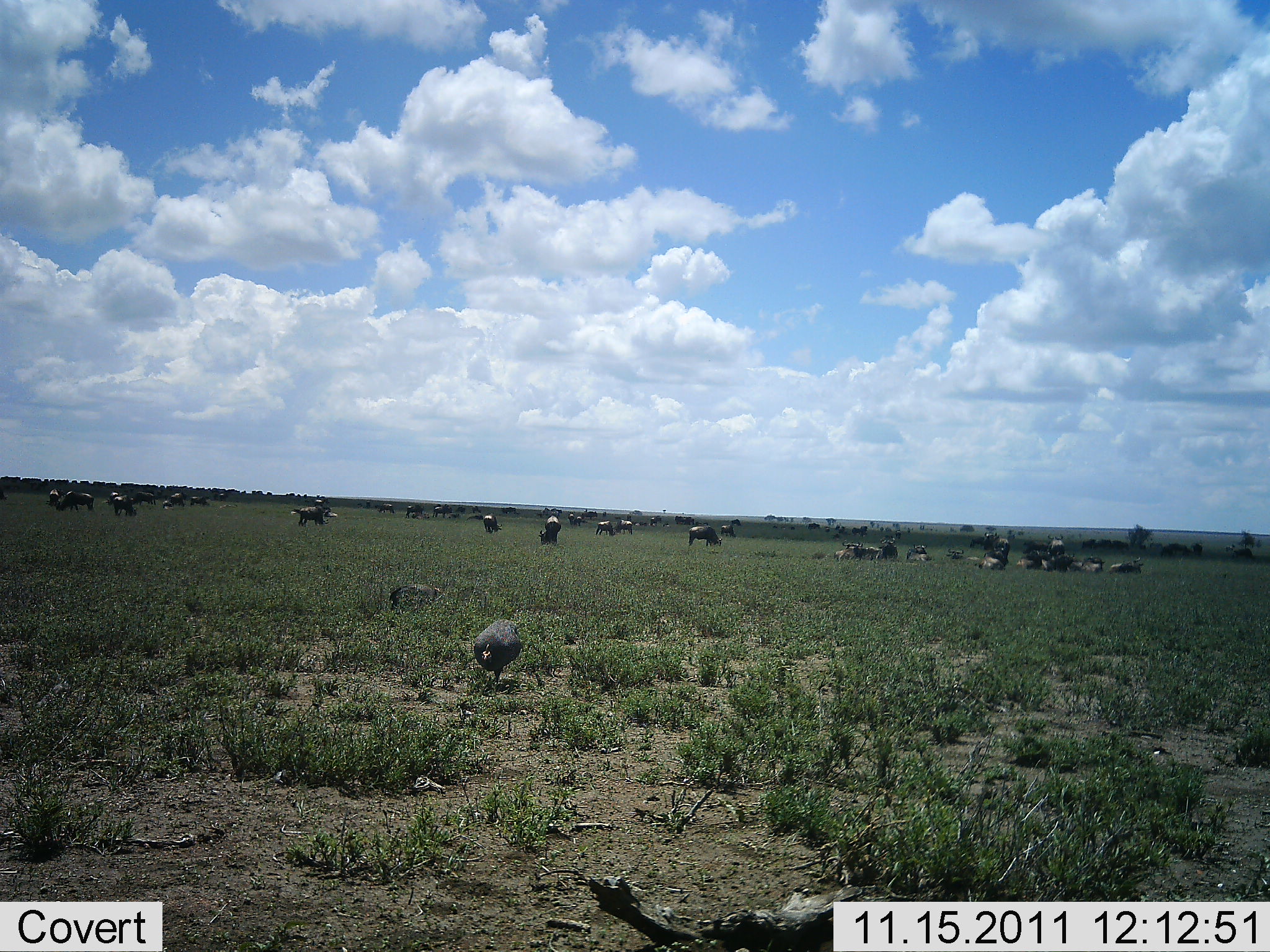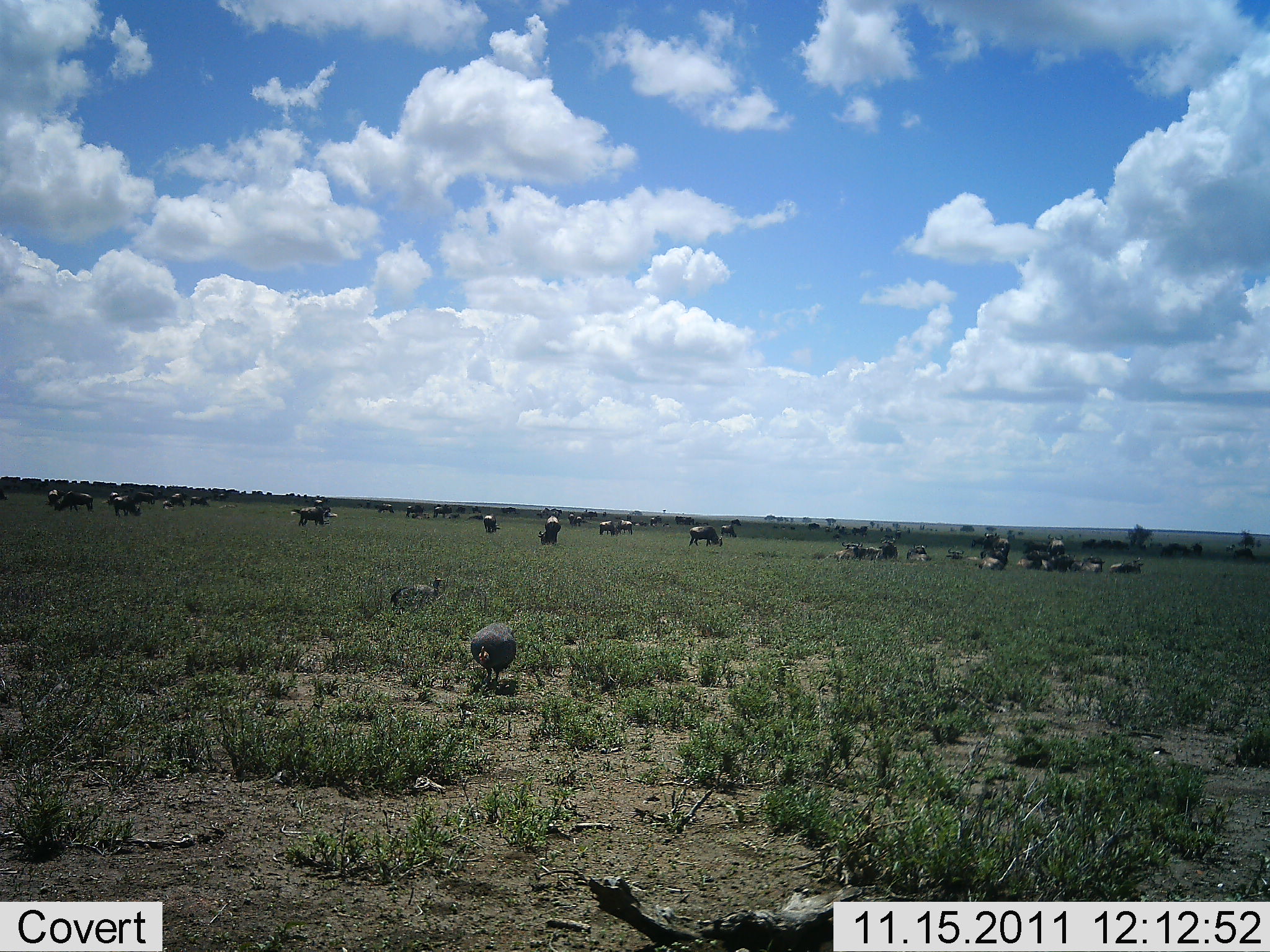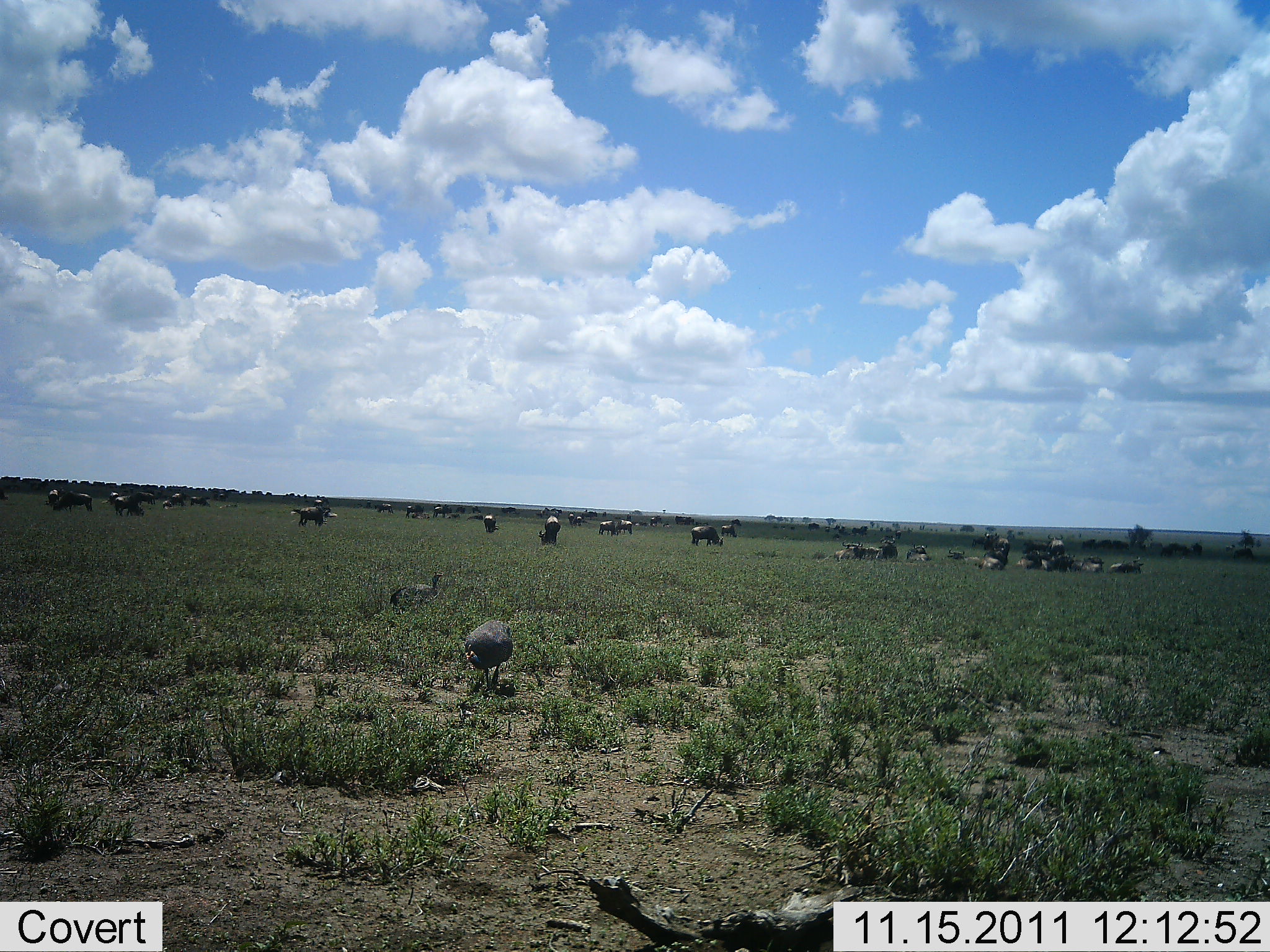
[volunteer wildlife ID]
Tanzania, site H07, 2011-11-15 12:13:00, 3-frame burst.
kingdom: Animalia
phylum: Chordata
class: Aves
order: Galliformes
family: Numididae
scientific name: Numididae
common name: guinea fowl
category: guineafowl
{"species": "guineafowl (guinea fowl) (Numididae)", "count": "2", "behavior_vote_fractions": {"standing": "36%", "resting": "14%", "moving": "21%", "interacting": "0%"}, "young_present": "0%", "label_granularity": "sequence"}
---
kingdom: Animalia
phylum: Chordata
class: Mammalia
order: Artiodactyla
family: Bovidae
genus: Connochaetes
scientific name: Connochaetes taurinus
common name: blue wildebeest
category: wildebeest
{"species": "wildebeest (blue wildebeest) (Connochaetes taurinus)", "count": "11-50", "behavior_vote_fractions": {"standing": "64%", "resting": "79%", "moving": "36%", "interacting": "7%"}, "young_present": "0%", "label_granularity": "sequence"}